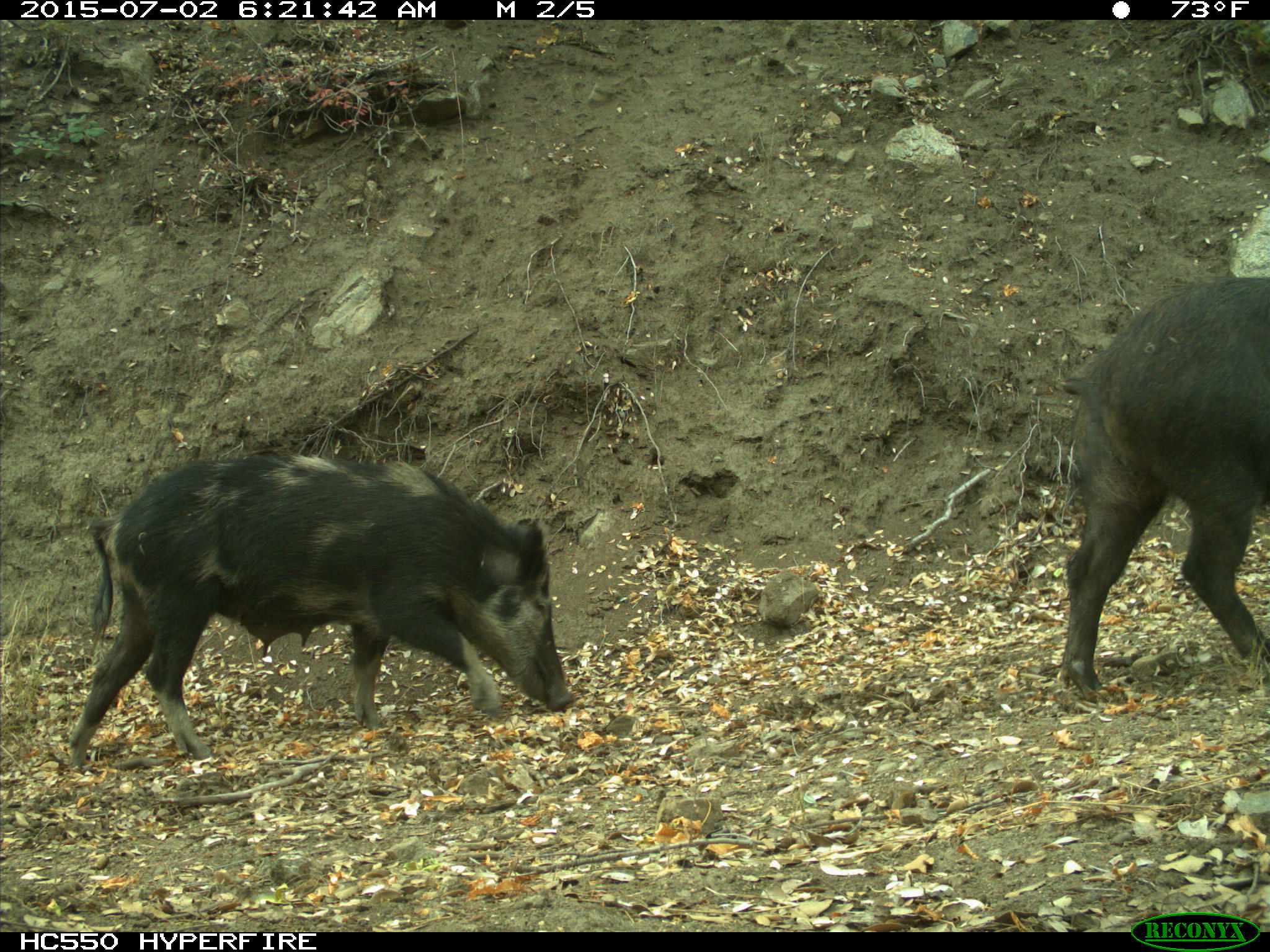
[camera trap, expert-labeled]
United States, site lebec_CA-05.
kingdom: Animalia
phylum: Chordata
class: Mammalia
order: Artiodactyla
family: Suidae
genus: Sus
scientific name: Sus scrofa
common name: wild boar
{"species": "Sus scrofa (wild boar)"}